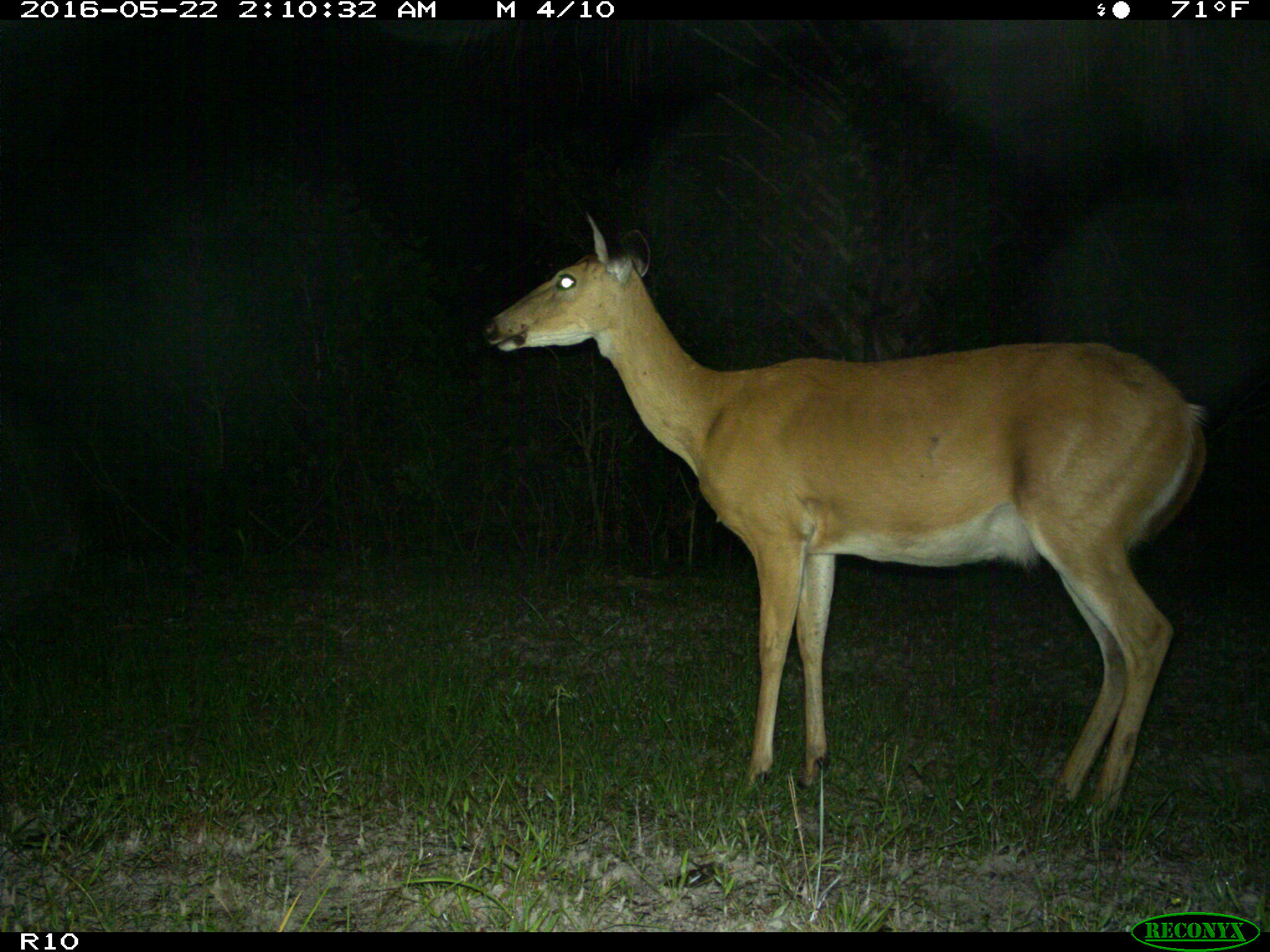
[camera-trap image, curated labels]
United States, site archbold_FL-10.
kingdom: Animalia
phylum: Chordata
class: Mammalia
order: Artiodactyla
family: Cervidae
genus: Odocoileus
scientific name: Odocoileus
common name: deer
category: unidentified deer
Unidentified deer (deer) (Odocoileus).